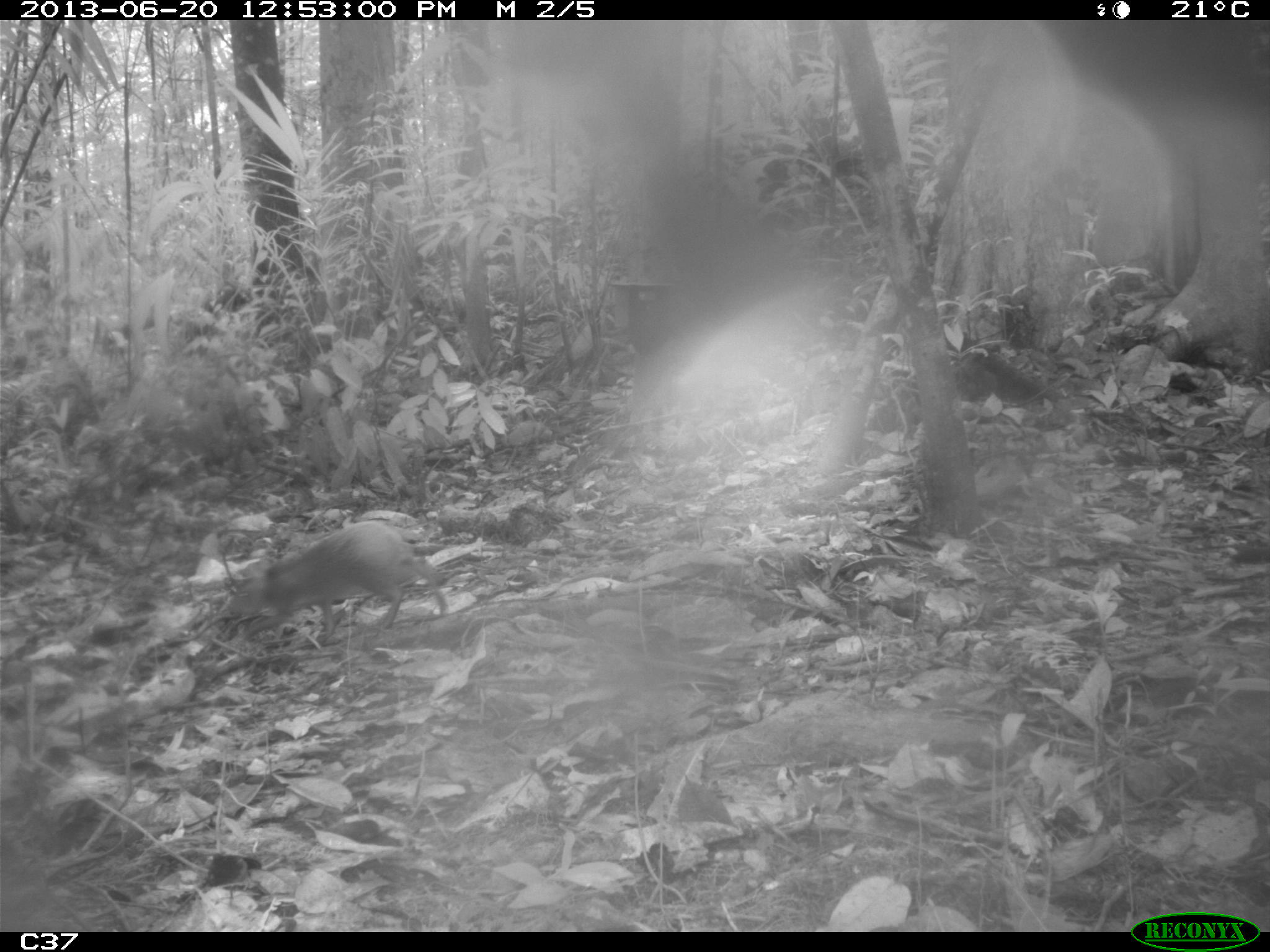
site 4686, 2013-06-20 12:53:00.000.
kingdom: Animalia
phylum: Chordata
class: Mammalia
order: Rodentia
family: Dasyproctidae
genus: Dasyprocta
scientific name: Dasyprocta leporina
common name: red-rumped agouti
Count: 2.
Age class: adult.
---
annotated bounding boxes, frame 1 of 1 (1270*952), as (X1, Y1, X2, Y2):
dasyprocta leporina: (221, 519, 448, 647)